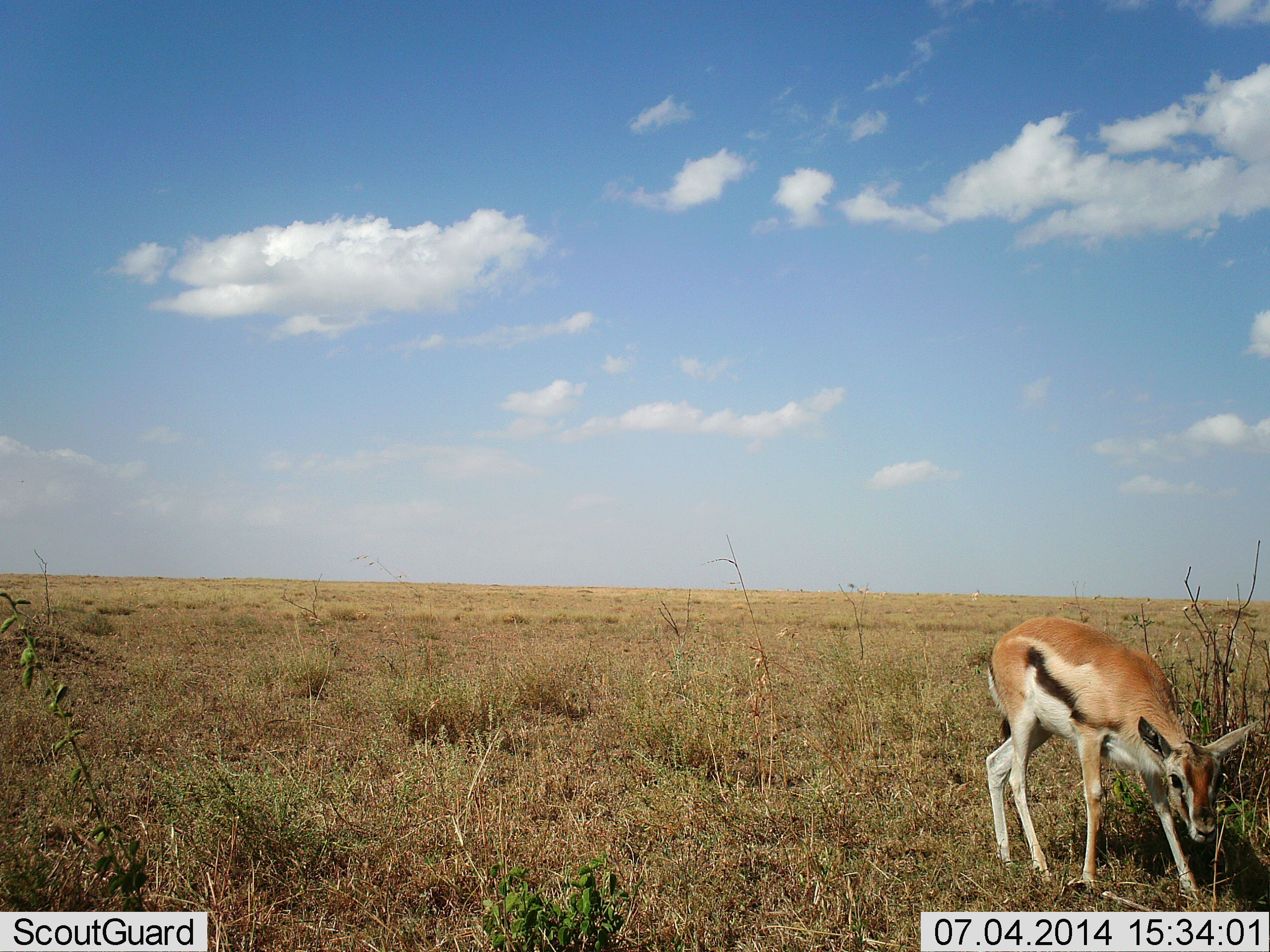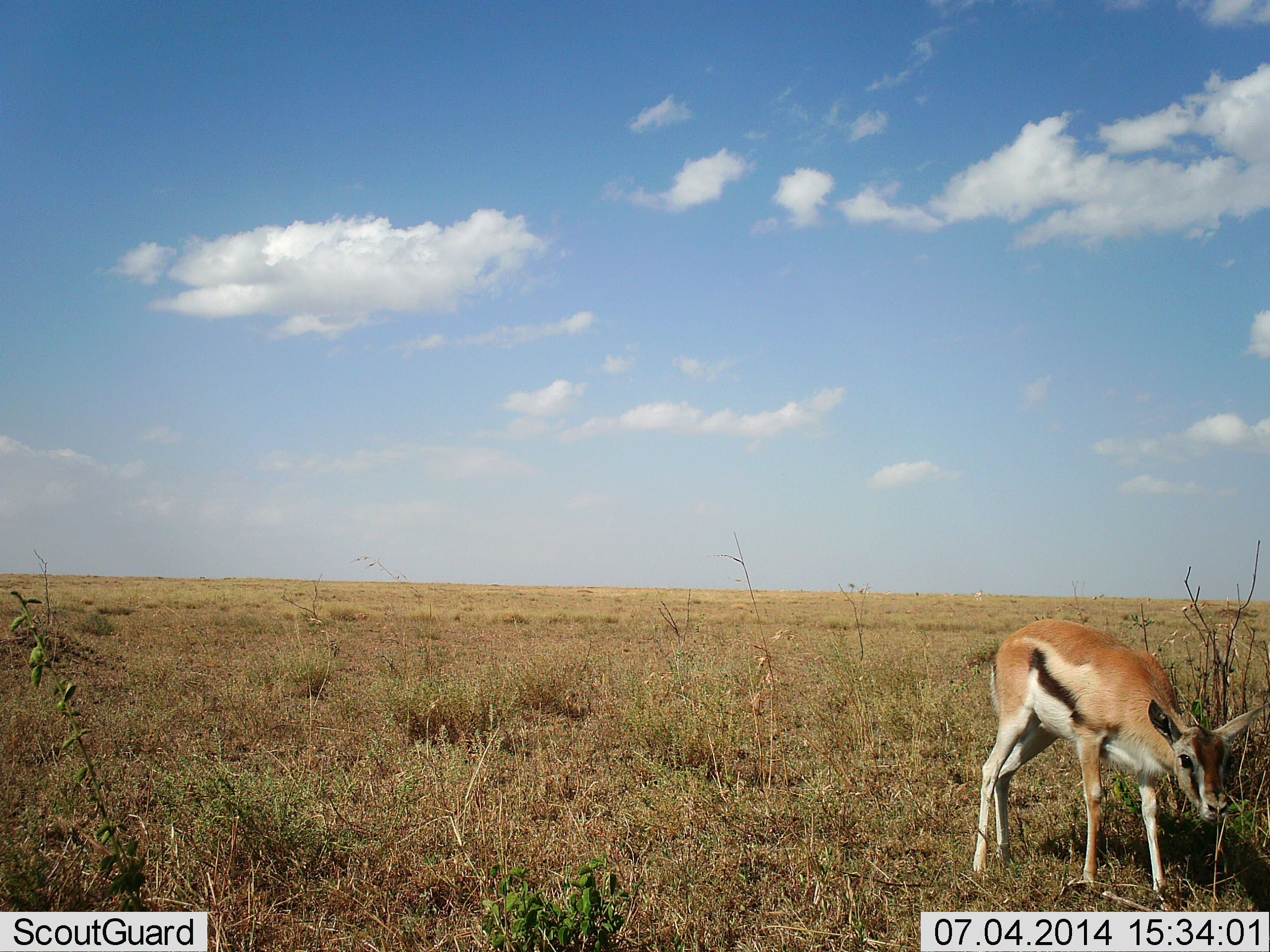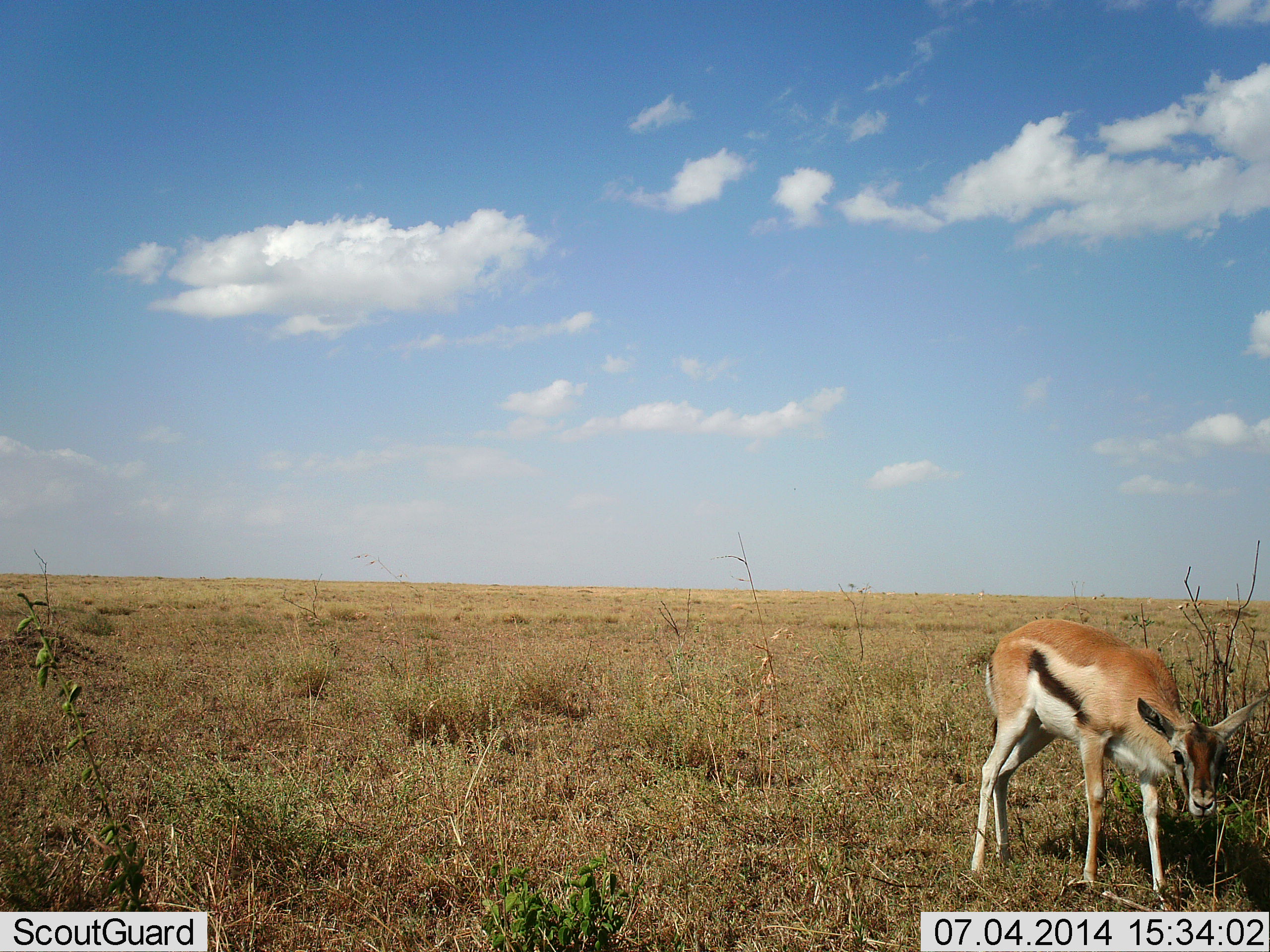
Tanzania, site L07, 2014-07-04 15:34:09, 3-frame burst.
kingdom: Animalia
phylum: Chordata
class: Mammalia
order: Artiodactyla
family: Bovidae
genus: Eudorcas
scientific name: Eudorcas thomsonii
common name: thomson's gazelle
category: gazellethomsons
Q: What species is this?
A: Gazellethomsons (thomson's gazelle) (Eudorcas thomsonii).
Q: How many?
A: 1.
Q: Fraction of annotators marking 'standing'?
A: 70%.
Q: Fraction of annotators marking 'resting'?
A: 10%.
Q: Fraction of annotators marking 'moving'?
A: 10%.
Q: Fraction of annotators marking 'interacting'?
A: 0%.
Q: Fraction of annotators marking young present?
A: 10%.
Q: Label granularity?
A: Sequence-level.